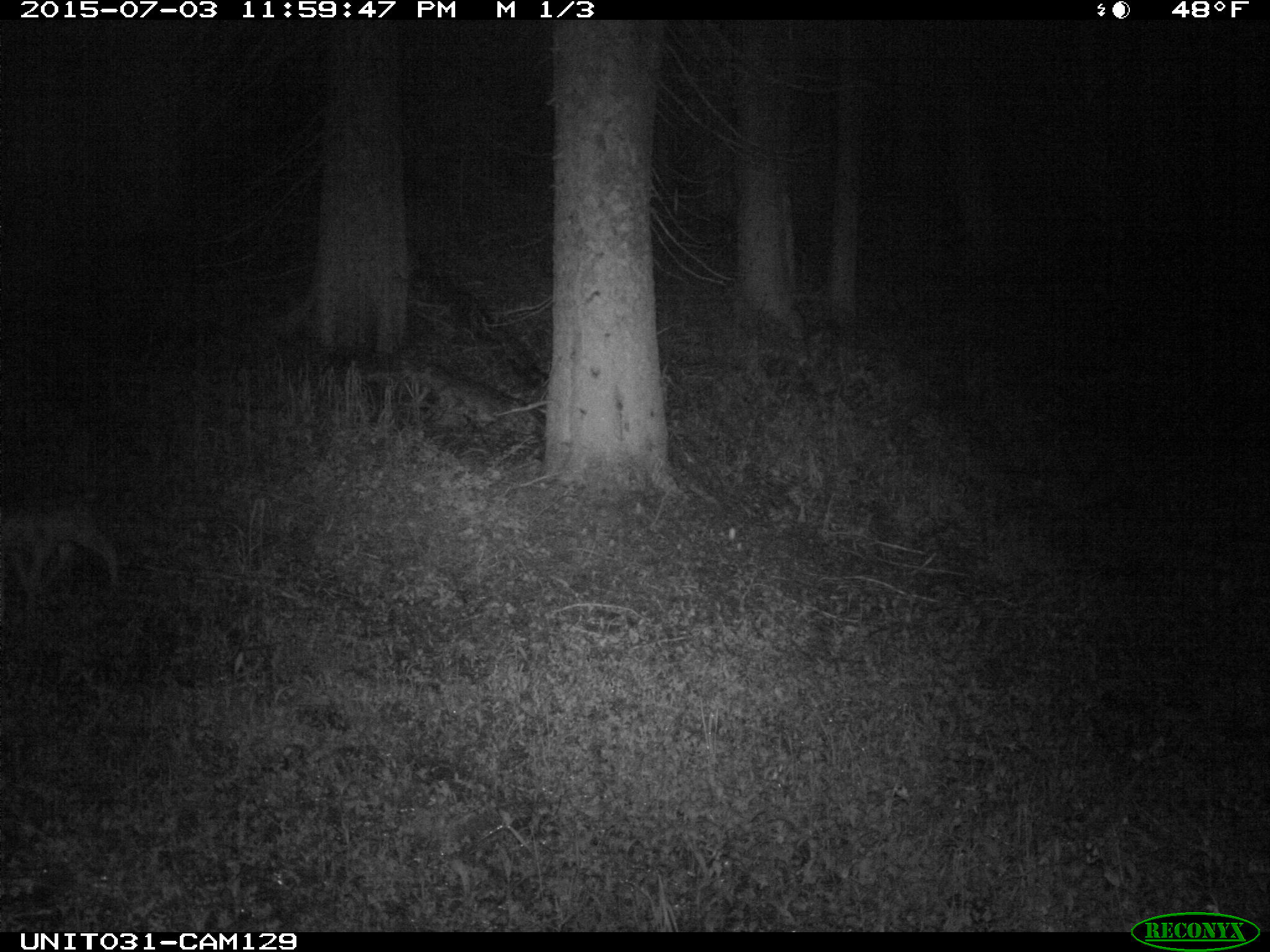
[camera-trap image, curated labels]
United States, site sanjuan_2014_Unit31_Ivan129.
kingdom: Animalia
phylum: Chordata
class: Mammalia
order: Artiodactyla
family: Cervidae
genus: Odocoileus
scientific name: Odocoileus hemionus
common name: mule deer